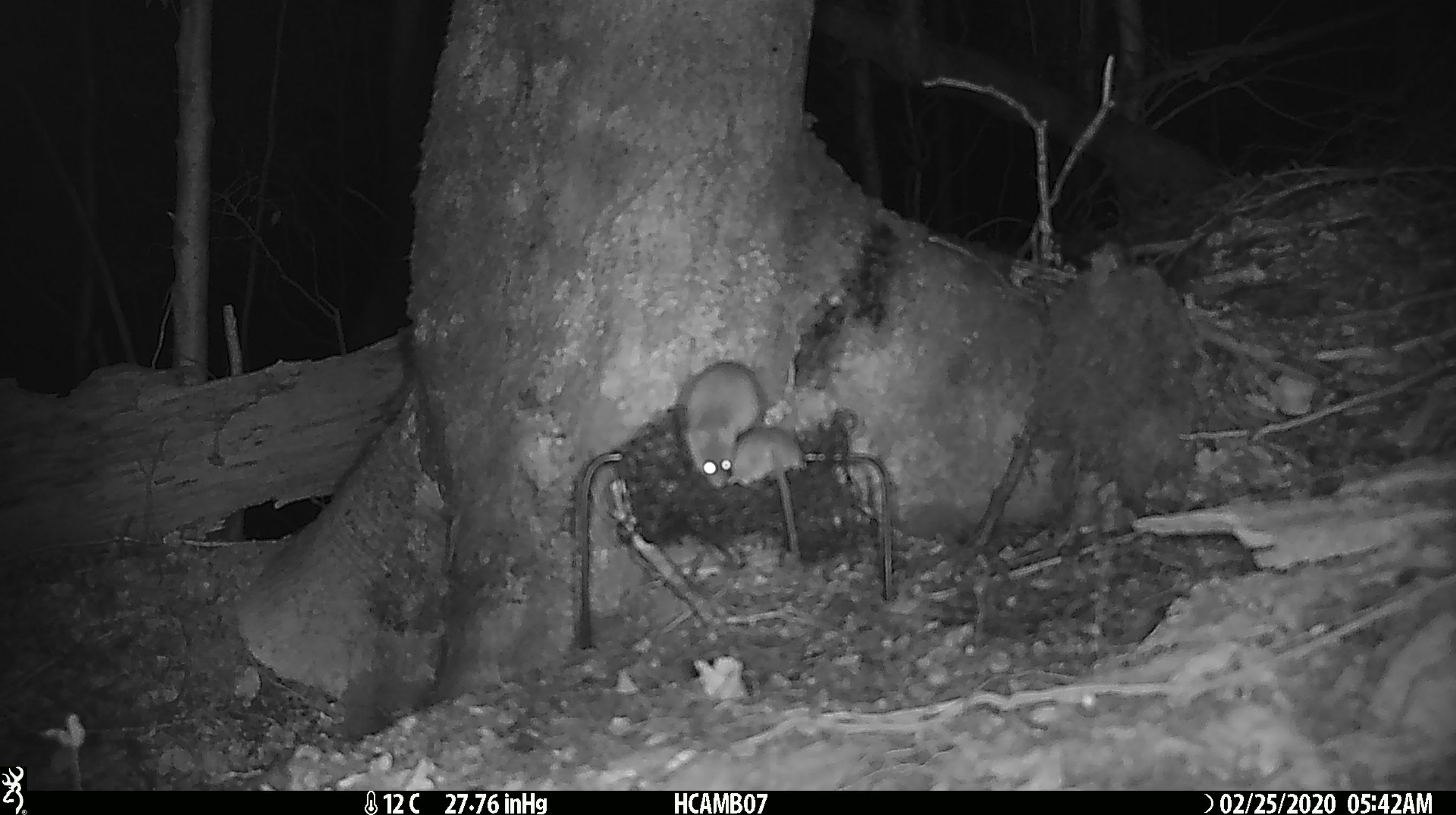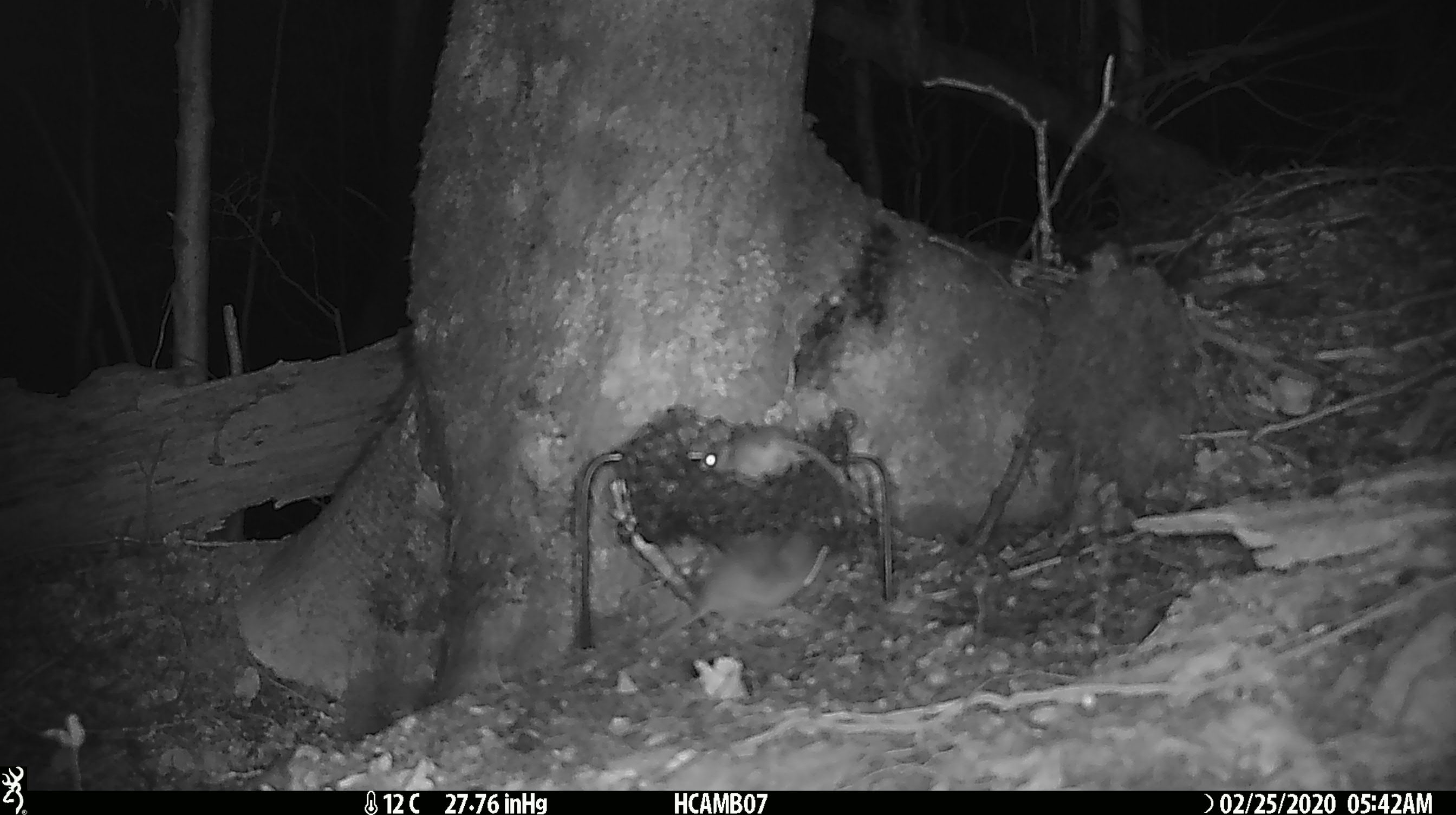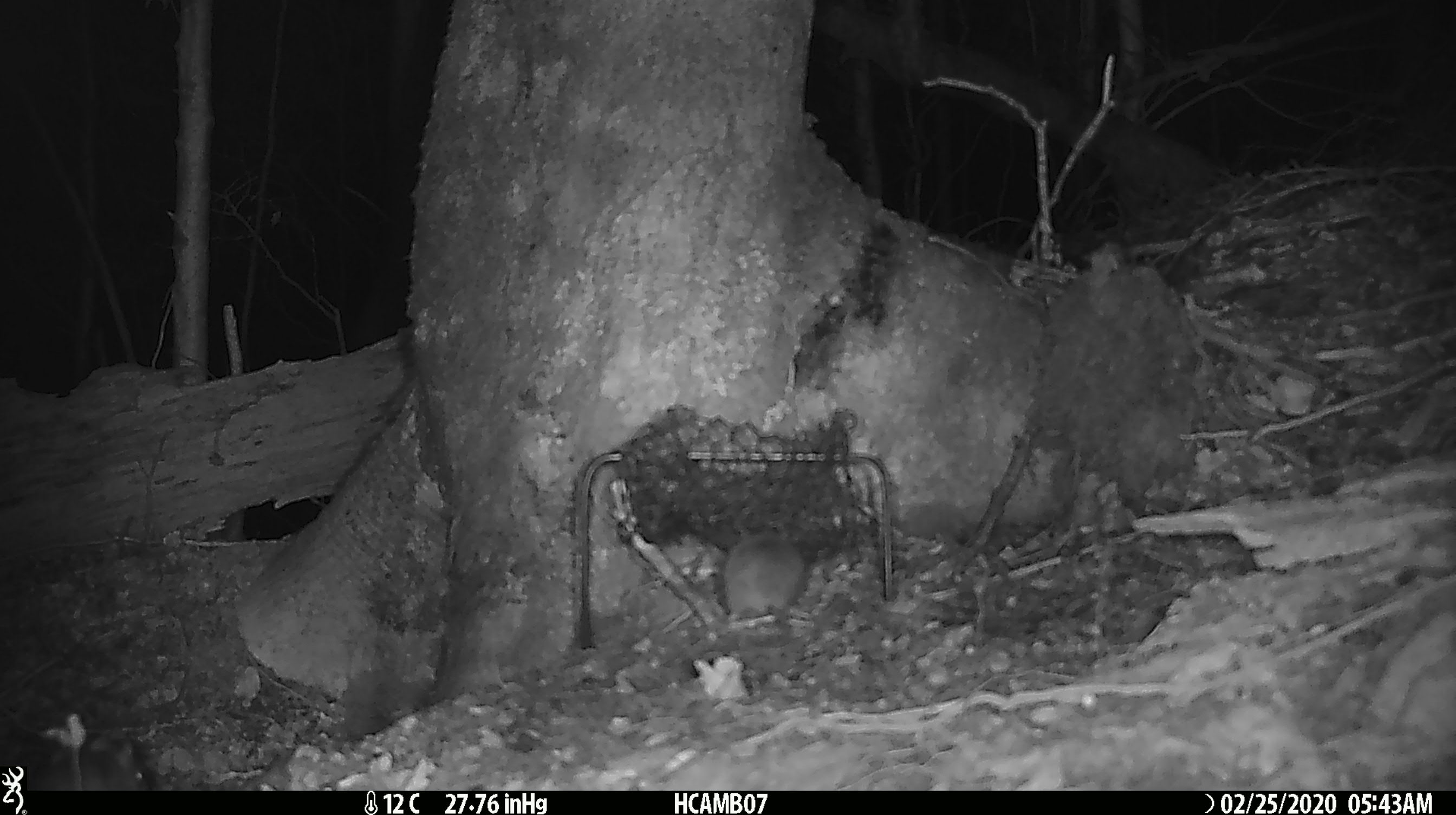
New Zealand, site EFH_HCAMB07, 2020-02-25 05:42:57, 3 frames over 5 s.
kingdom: Animalia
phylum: Chordata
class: Mammalia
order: Rodentia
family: Muridae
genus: Mus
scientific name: Mus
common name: mouse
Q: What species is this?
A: Mouse (Mus).